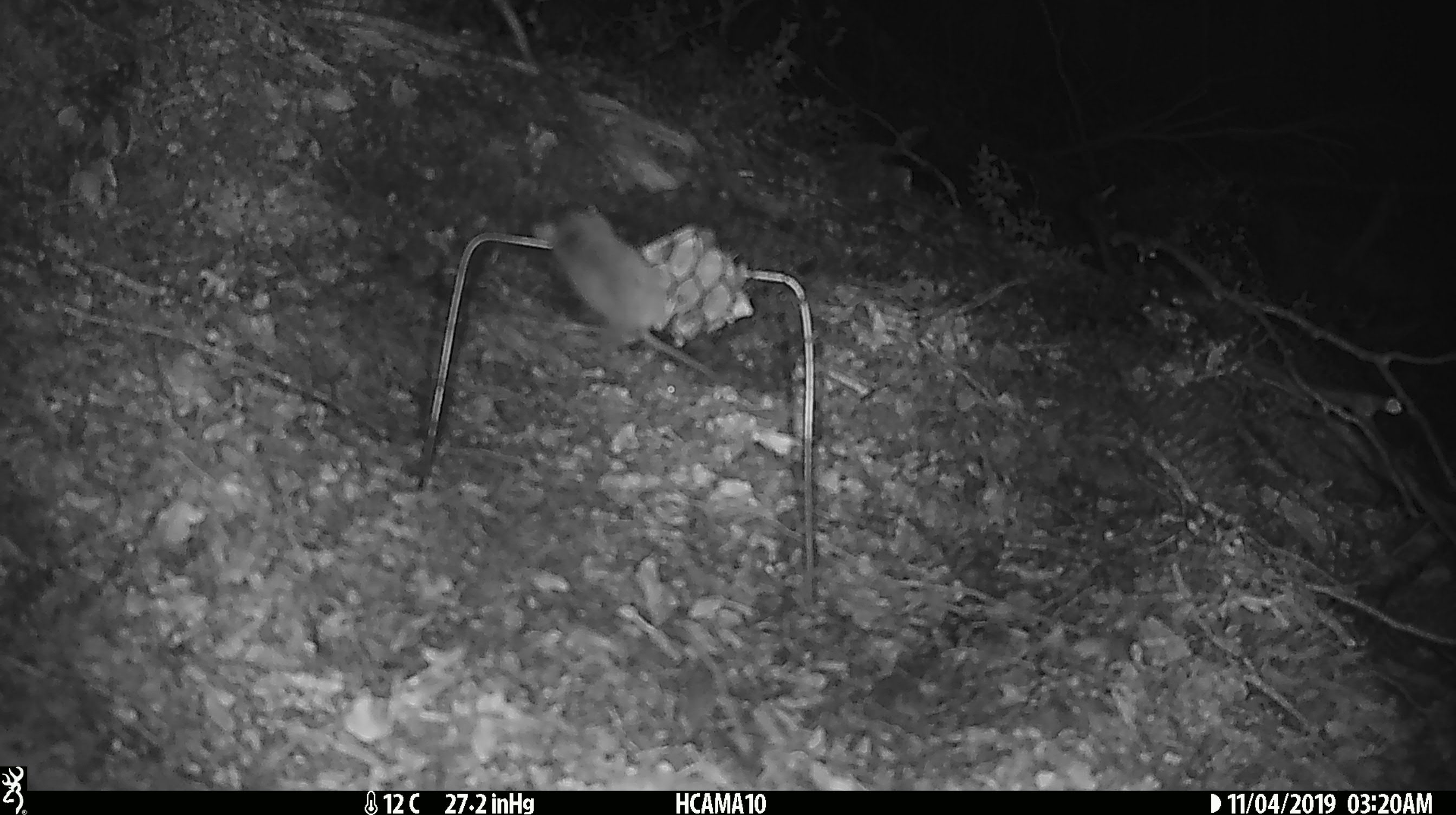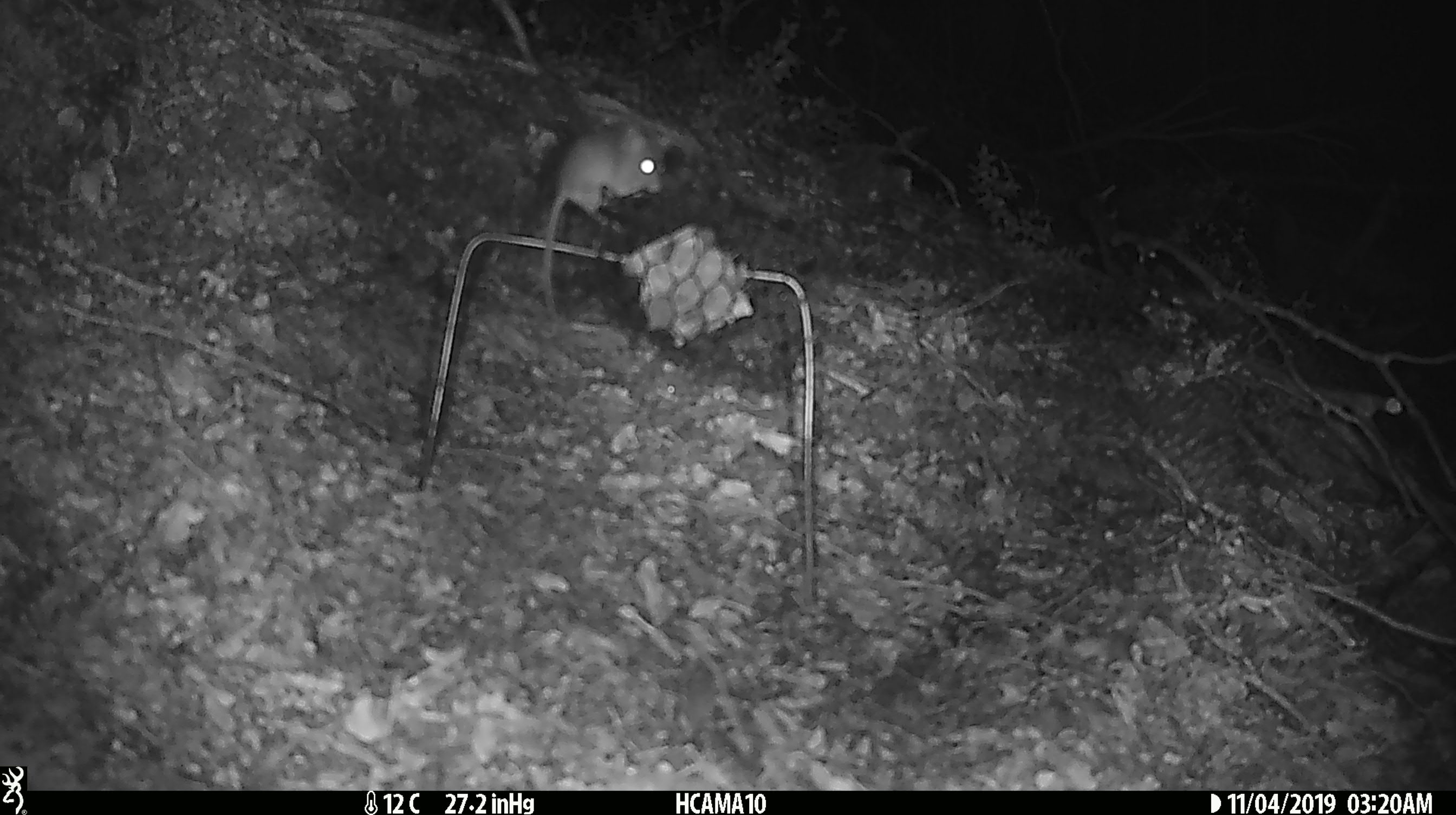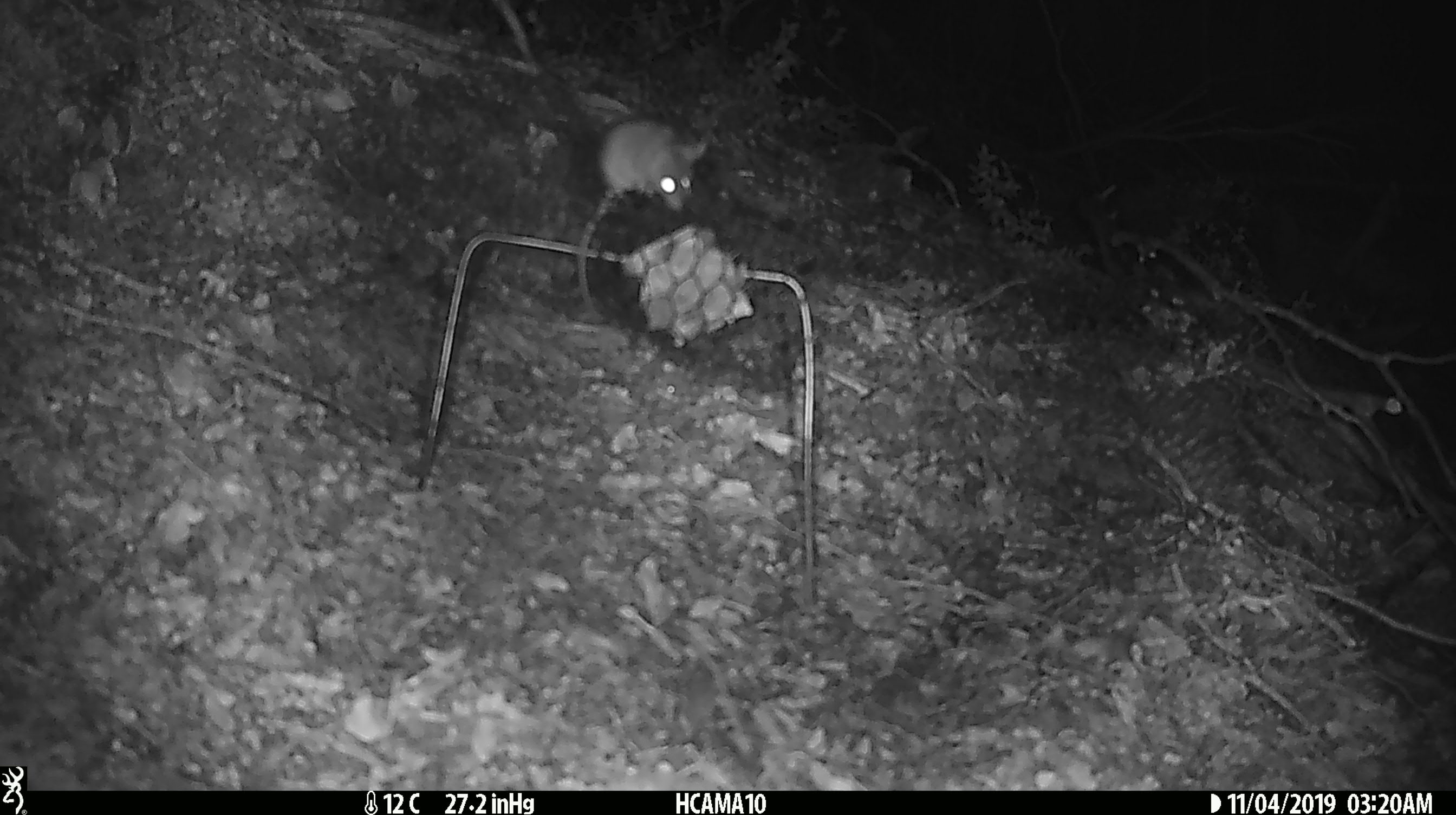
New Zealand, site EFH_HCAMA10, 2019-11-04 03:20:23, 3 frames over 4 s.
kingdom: Animalia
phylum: Chordata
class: Mammalia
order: Rodentia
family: Muridae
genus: Mus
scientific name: Mus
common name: mouse